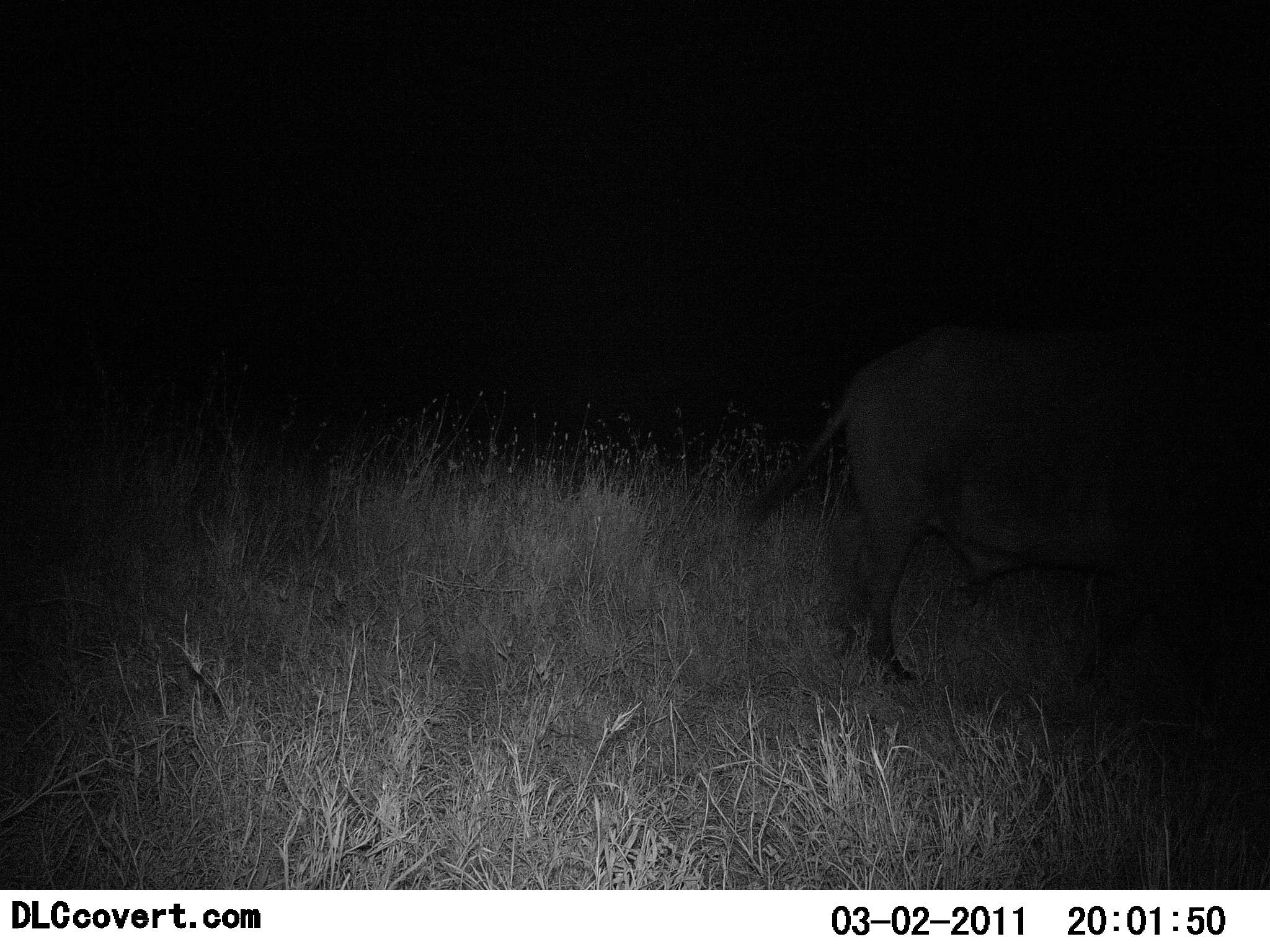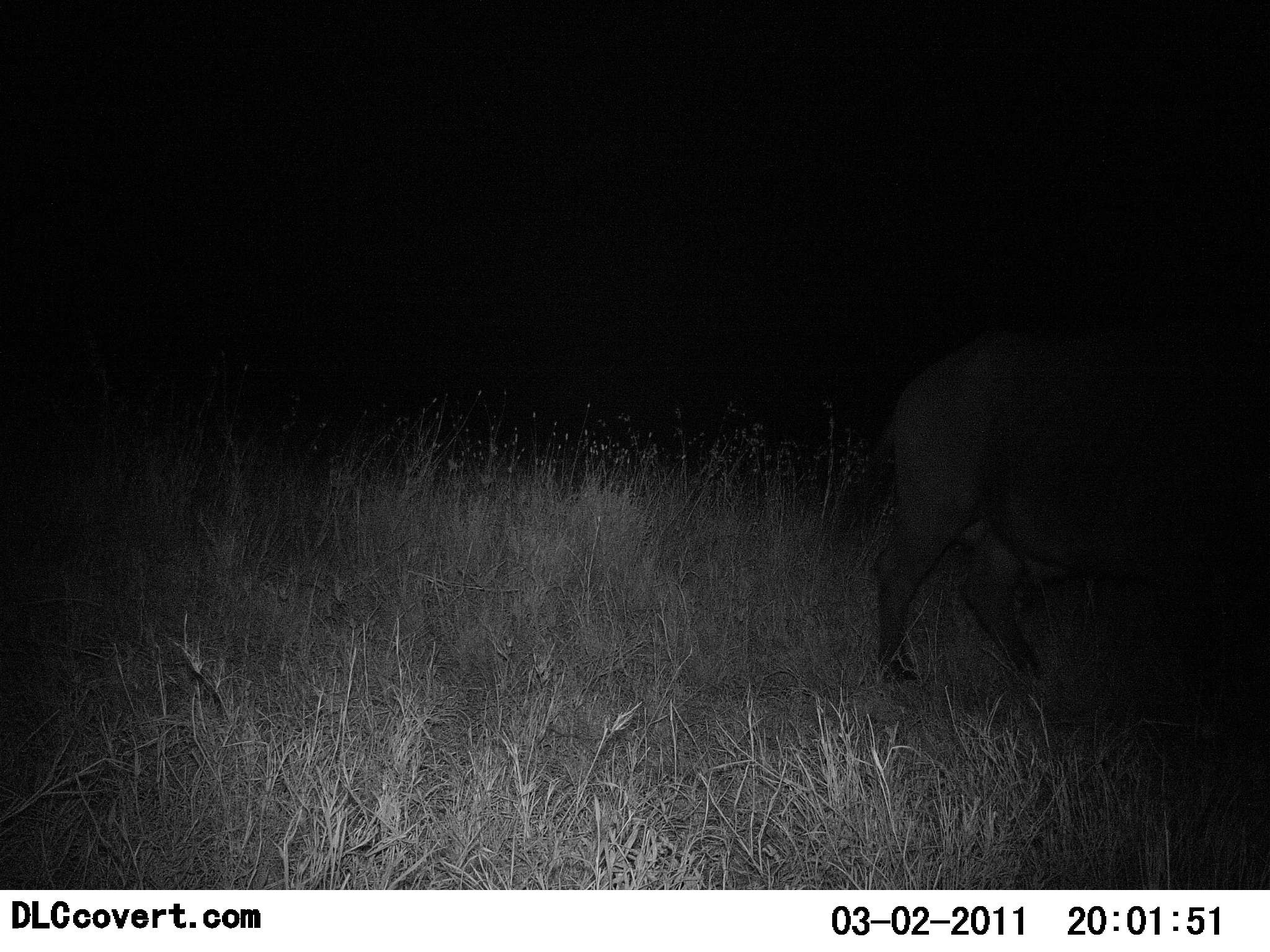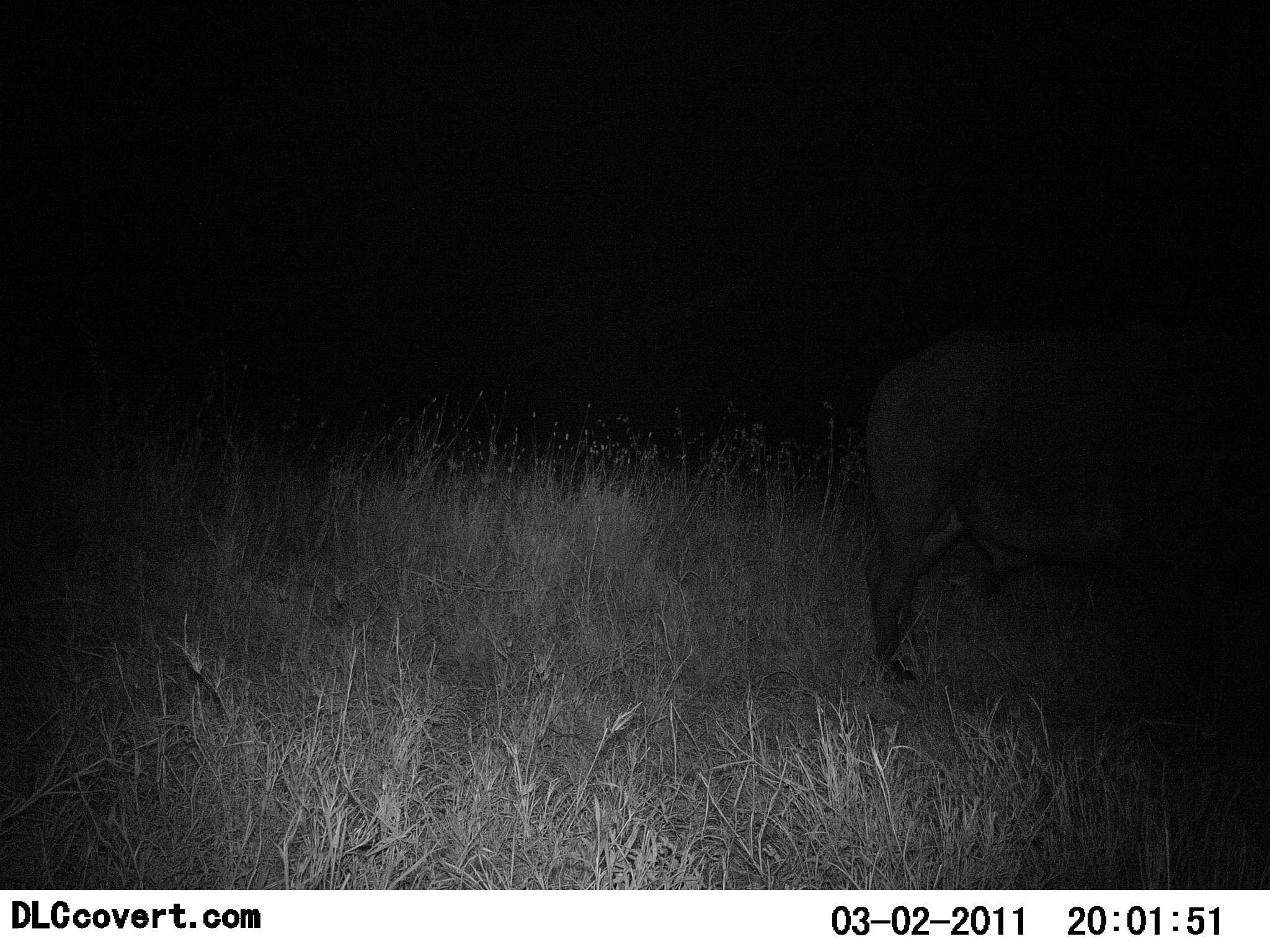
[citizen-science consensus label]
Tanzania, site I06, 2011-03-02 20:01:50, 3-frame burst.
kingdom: Animalia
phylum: Chordata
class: Mammalia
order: Artiodactyla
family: Bovidae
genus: Syncerus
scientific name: Syncerus caffer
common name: cape buffalo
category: buffalo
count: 1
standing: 40%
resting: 0%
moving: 60%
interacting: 0%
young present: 0%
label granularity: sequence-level